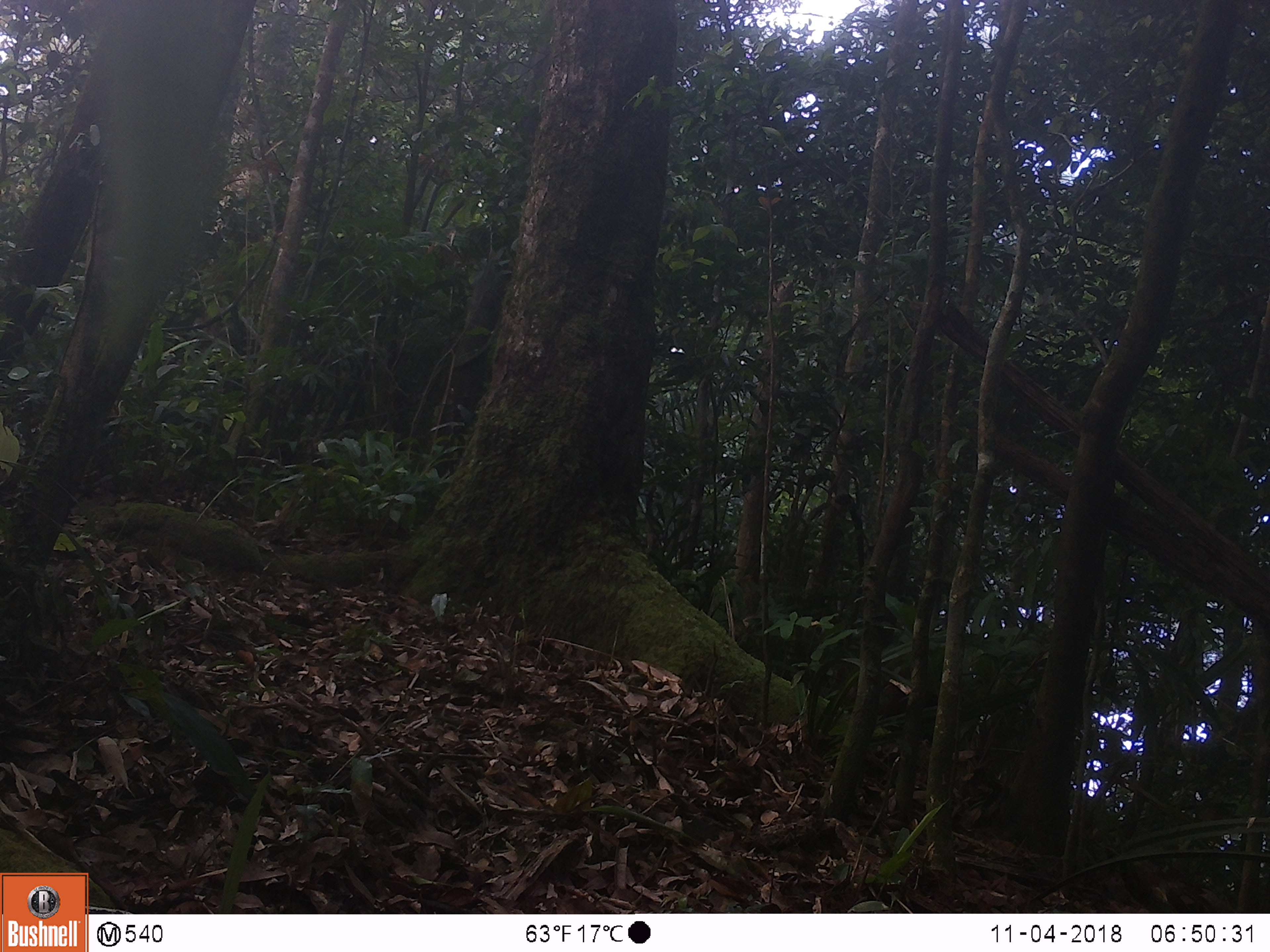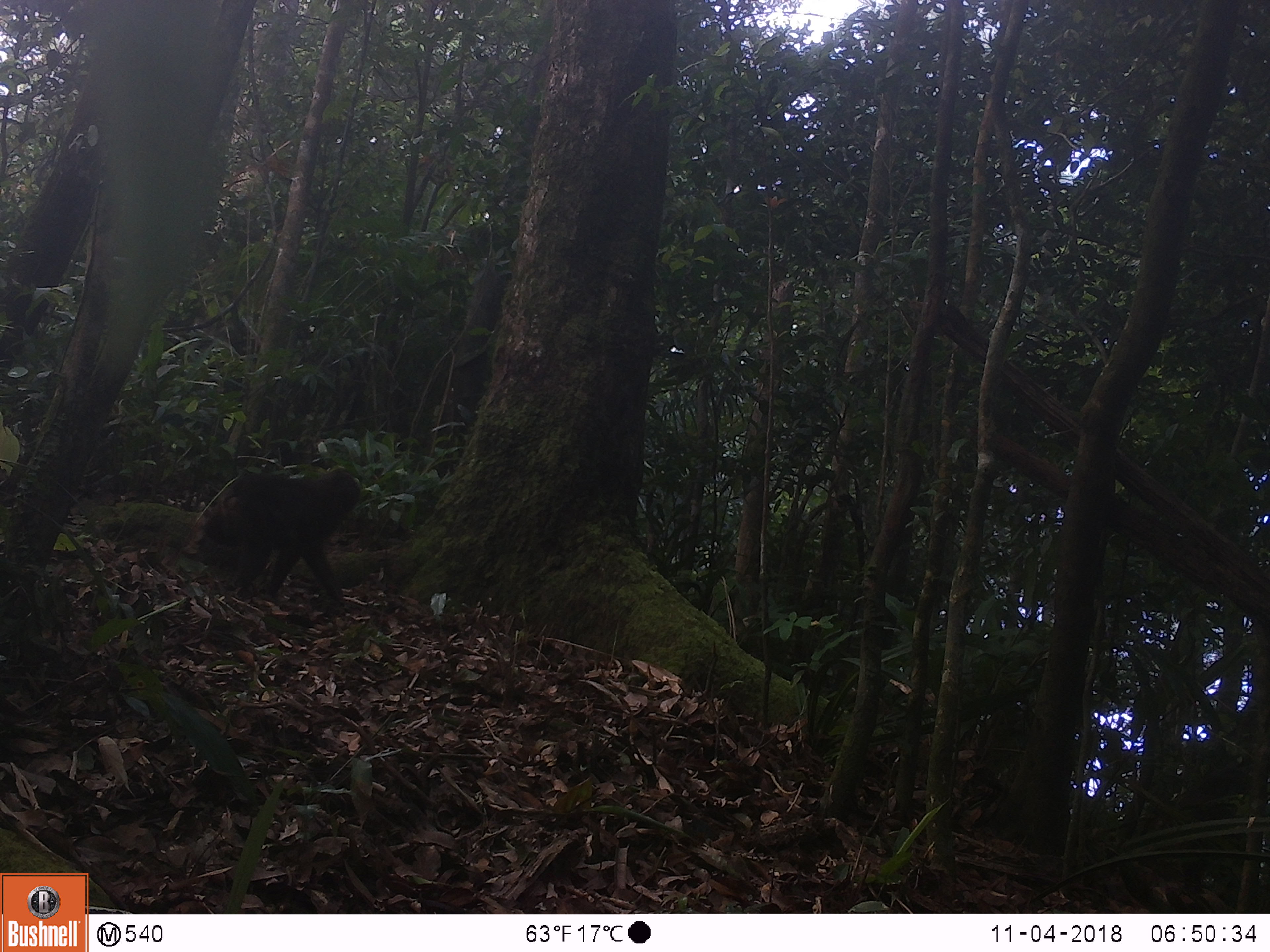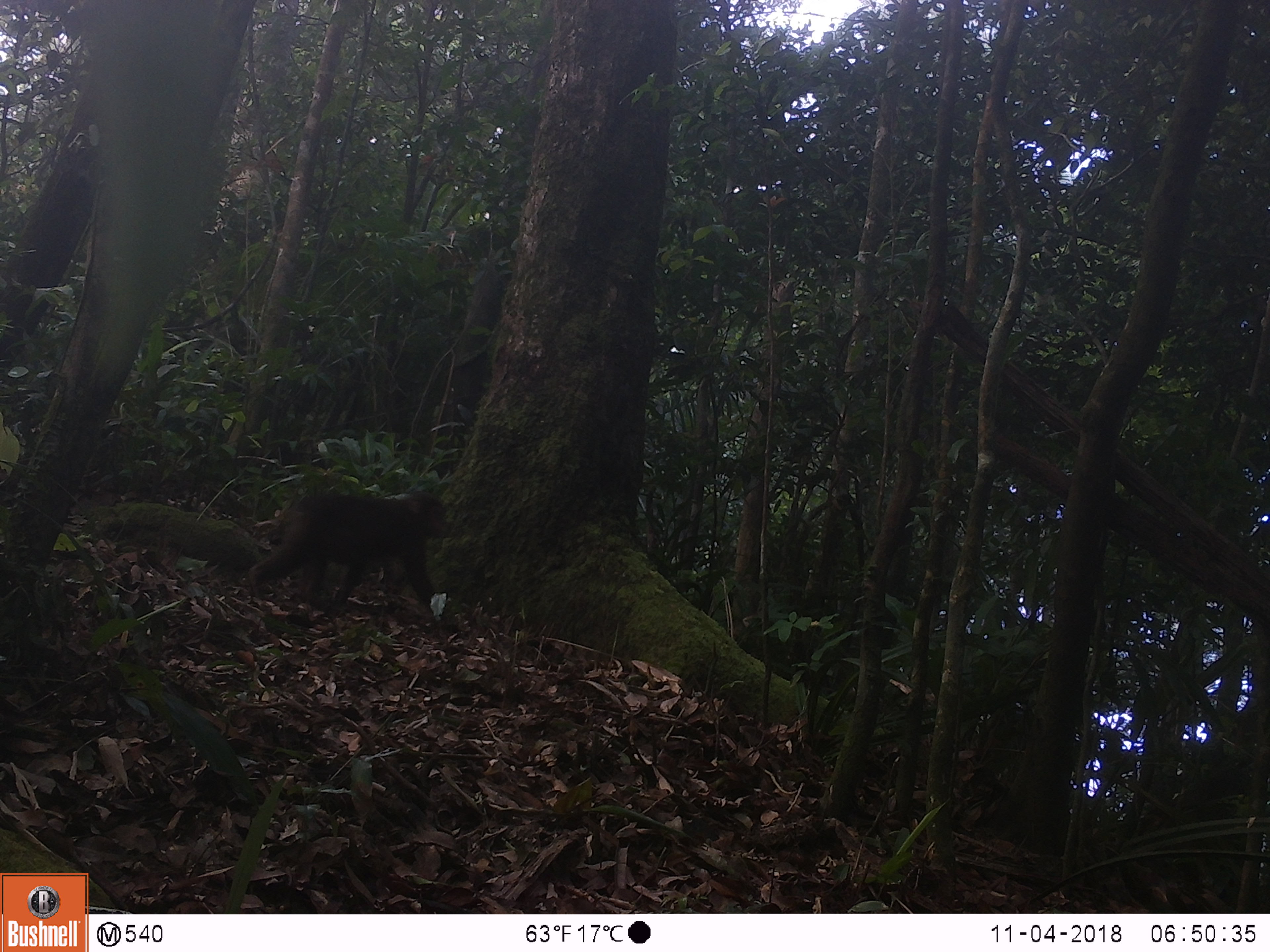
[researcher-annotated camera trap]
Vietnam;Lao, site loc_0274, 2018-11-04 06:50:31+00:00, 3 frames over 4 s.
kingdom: Animalia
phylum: Chordata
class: Mammalia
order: Primates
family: Cercopithecidae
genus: Macaca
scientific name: Macaca arctoides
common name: stump-tailed macaque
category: stump tailed macaque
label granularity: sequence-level